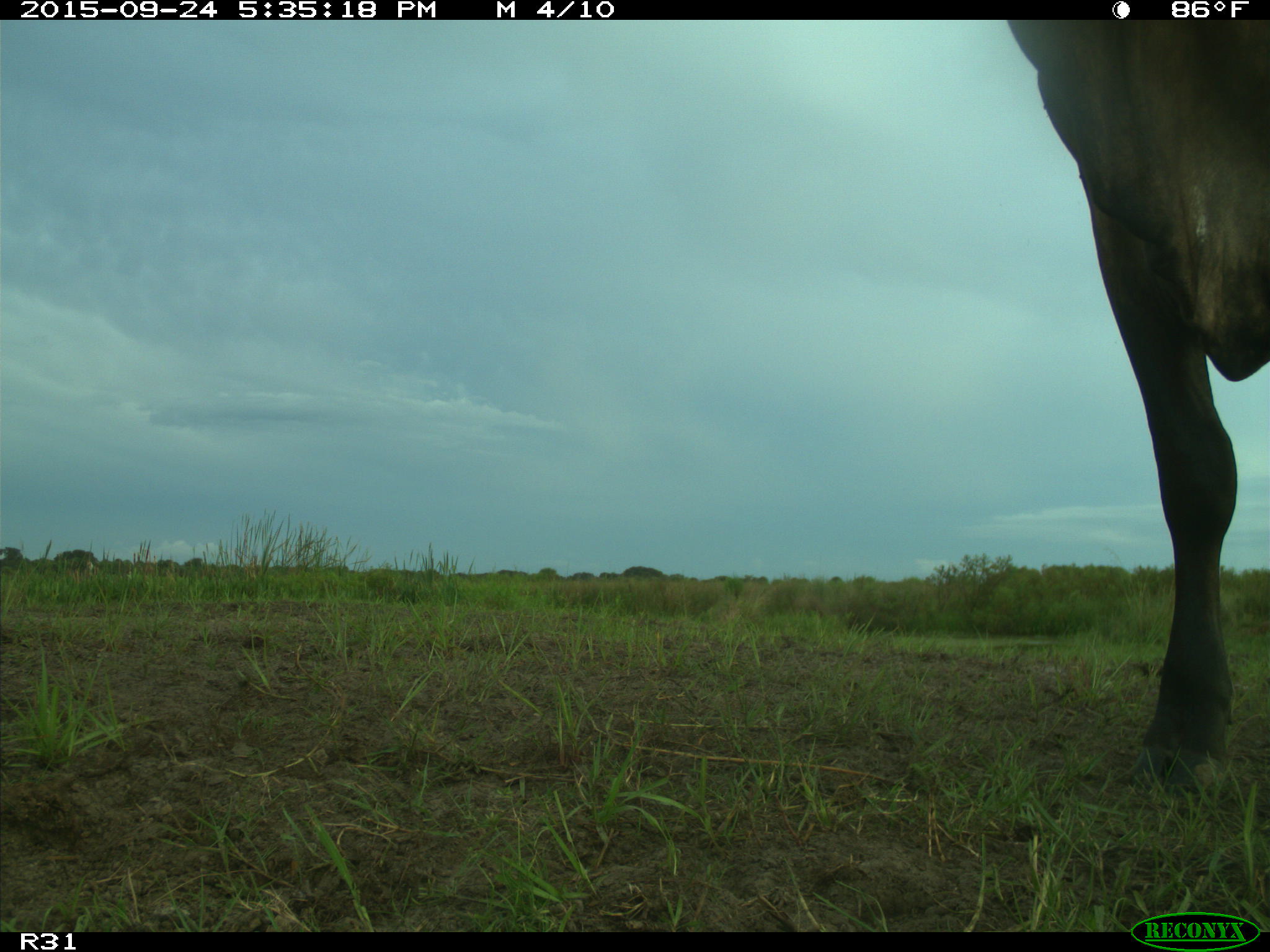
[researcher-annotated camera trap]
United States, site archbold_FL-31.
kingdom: Animalia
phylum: Chordata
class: Mammalia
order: Artiodactyla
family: Bovidae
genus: Bos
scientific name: Bos taurus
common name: domestic cow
Bos taurus (domestic cow).